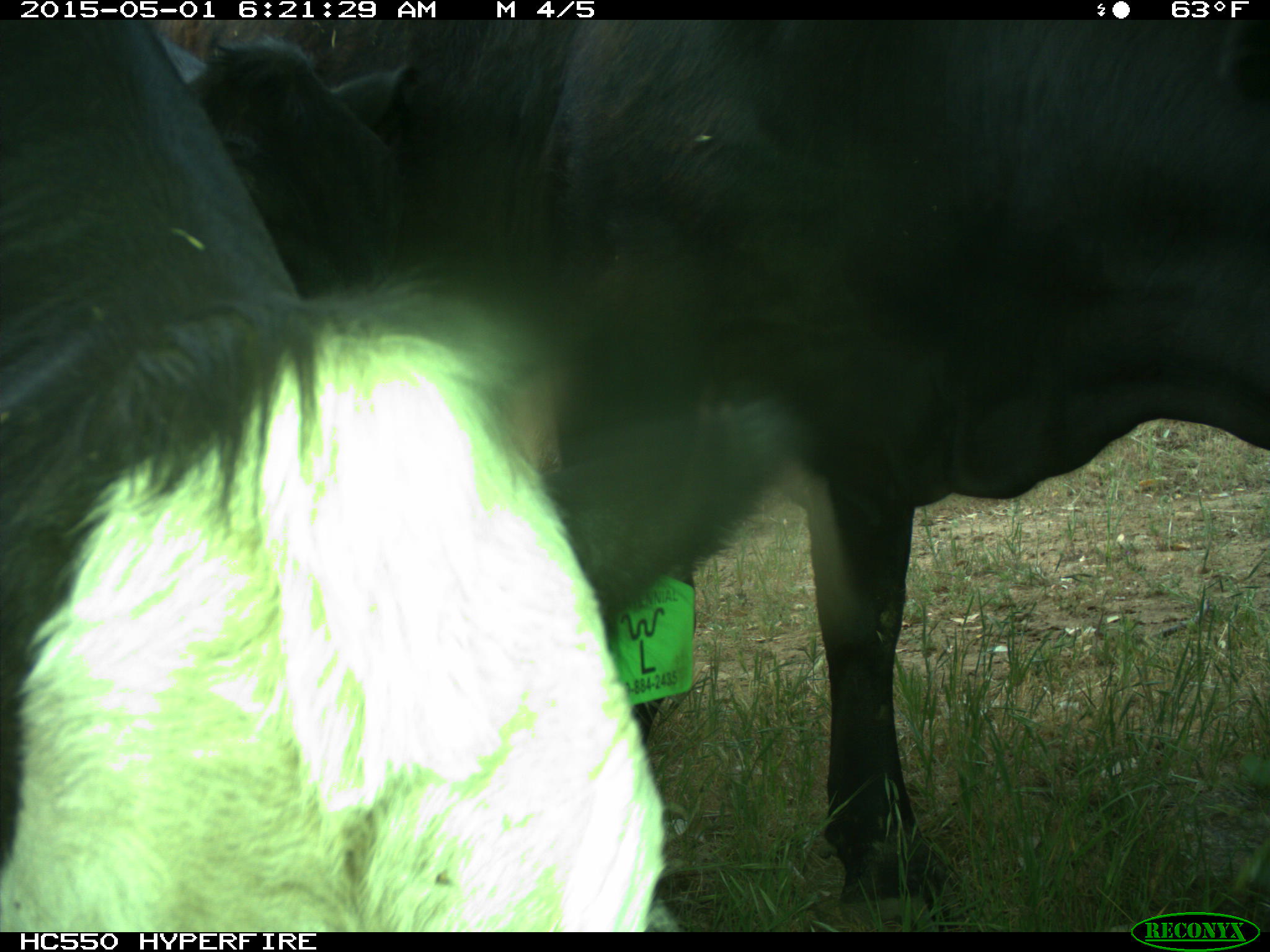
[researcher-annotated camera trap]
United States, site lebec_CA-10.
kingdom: Animalia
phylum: Chordata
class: Mammalia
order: Artiodactyla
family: Bovidae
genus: Bos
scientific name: Bos taurus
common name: domestic cow